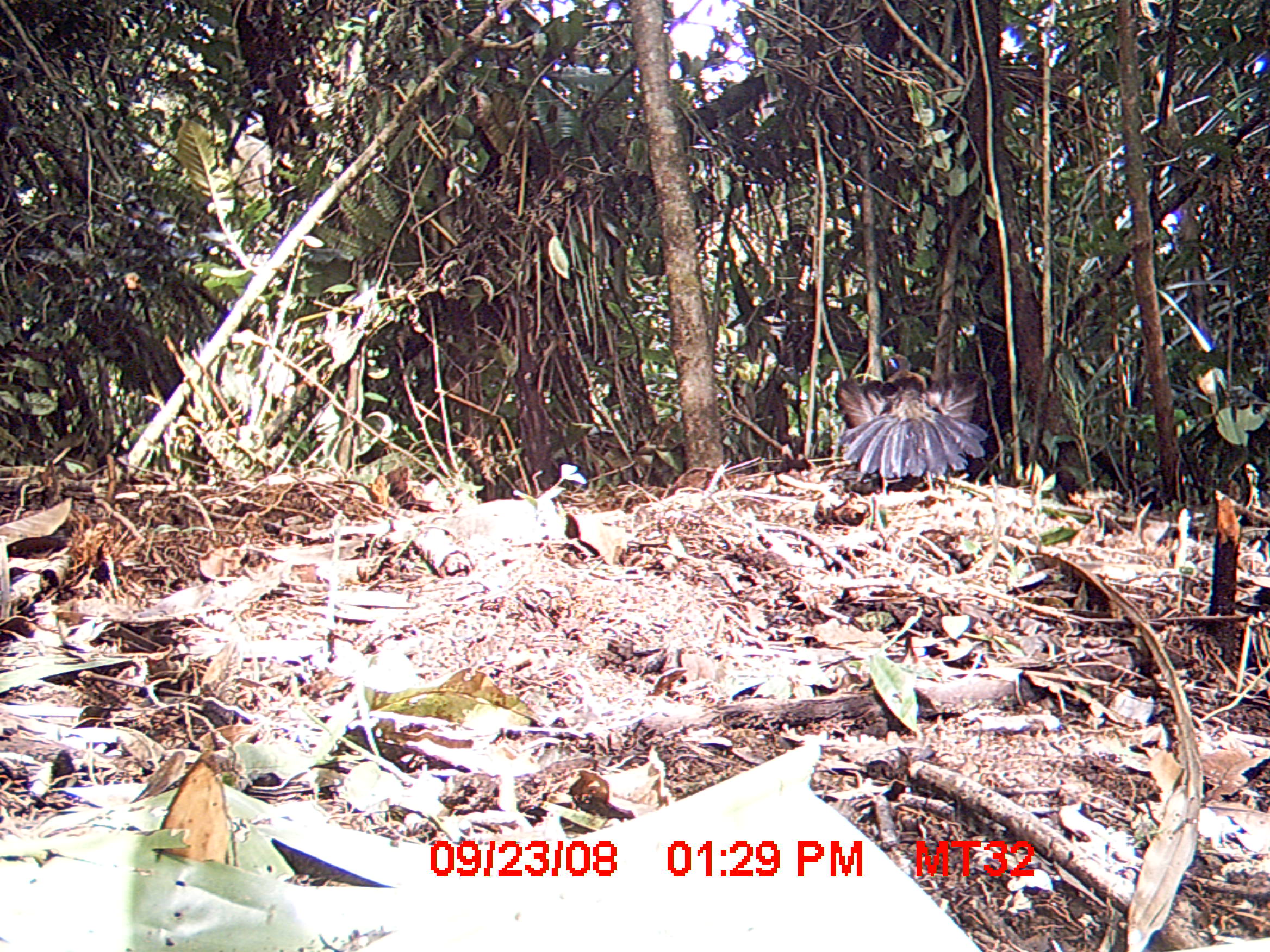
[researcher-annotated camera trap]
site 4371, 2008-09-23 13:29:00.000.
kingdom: Animalia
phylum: Chordata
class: Aves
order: Cuculiformes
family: Cuculidae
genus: Coua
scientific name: Coua serriana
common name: red-breasted coua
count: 1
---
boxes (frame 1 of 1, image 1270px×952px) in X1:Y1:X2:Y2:
coua serriana: 833:351:990:479